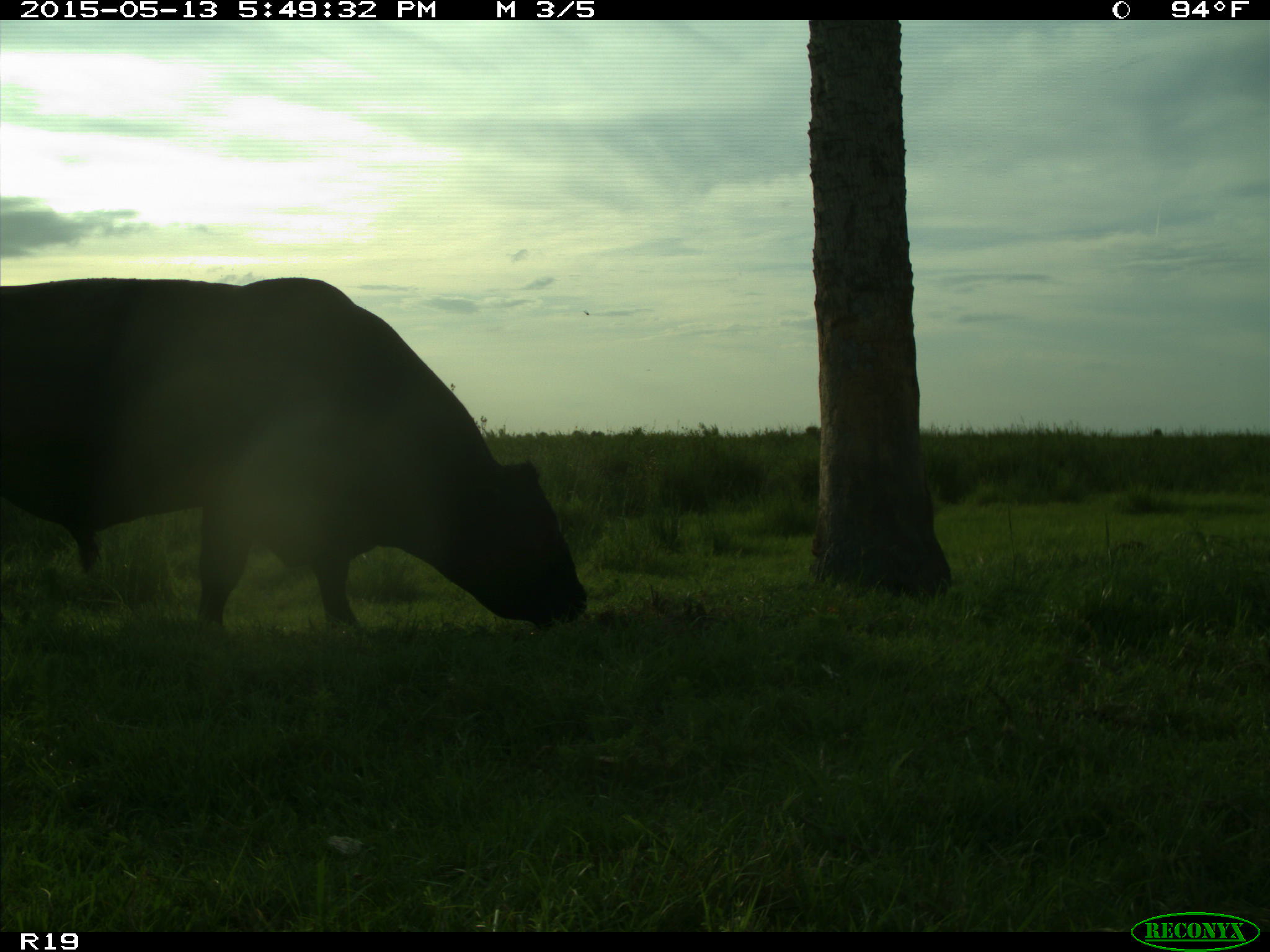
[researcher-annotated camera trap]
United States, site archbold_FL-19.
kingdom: Animalia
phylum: Chordata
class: Mammalia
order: Artiodactyla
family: Bovidae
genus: Bos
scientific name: Bos taurus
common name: domestic cow